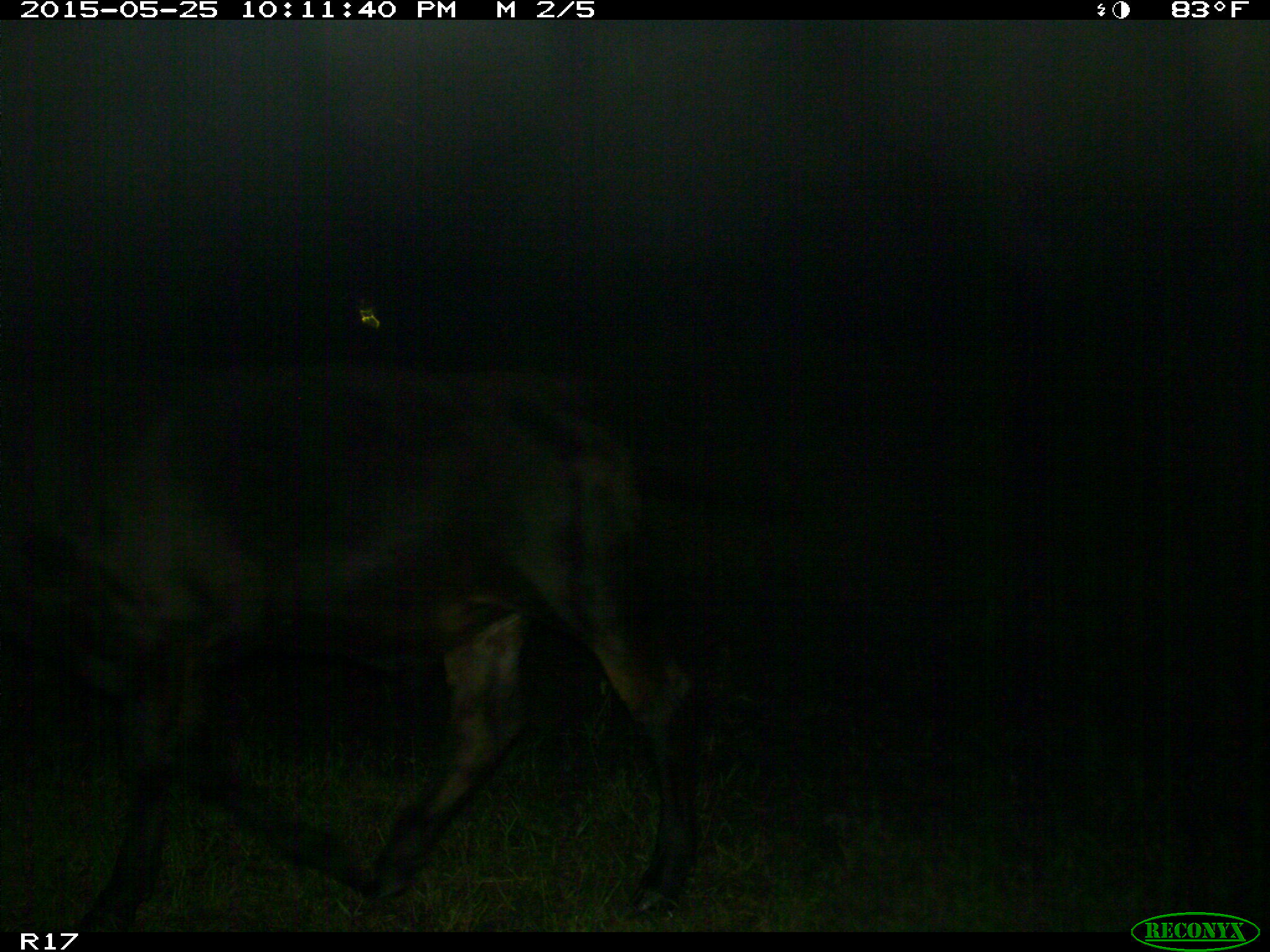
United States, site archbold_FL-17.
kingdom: Animalia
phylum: Chordata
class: Mammalia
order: Artiodactyla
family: Bovidae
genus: Bos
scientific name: Bos taurus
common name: domestic cow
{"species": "Bos taurus (domestic cow)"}